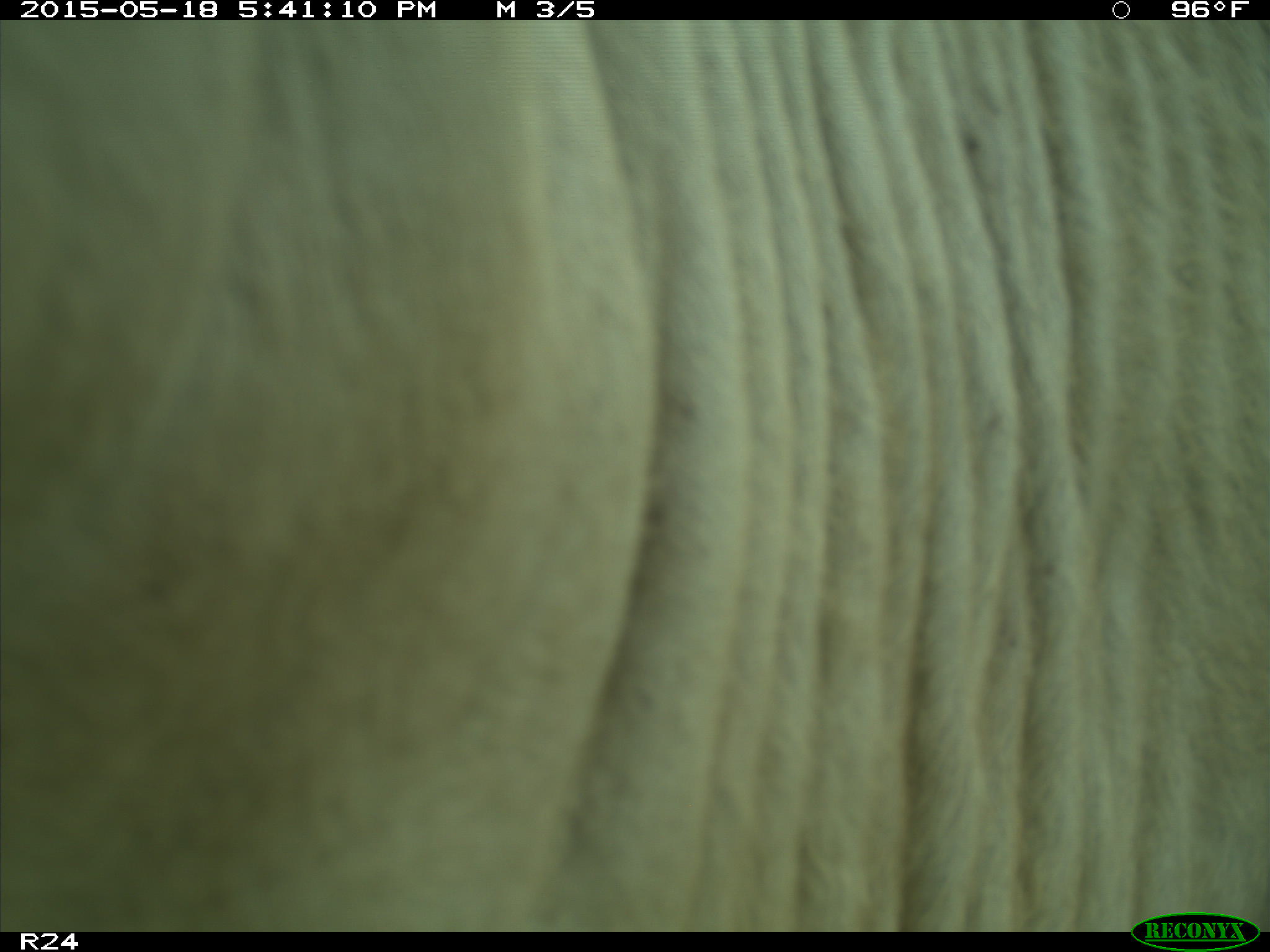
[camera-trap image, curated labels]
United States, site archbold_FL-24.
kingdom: Animalia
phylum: Chordata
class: Mammalia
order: Artiodactyla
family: Bovidae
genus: Bos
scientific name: Bos taurus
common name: domestic cow